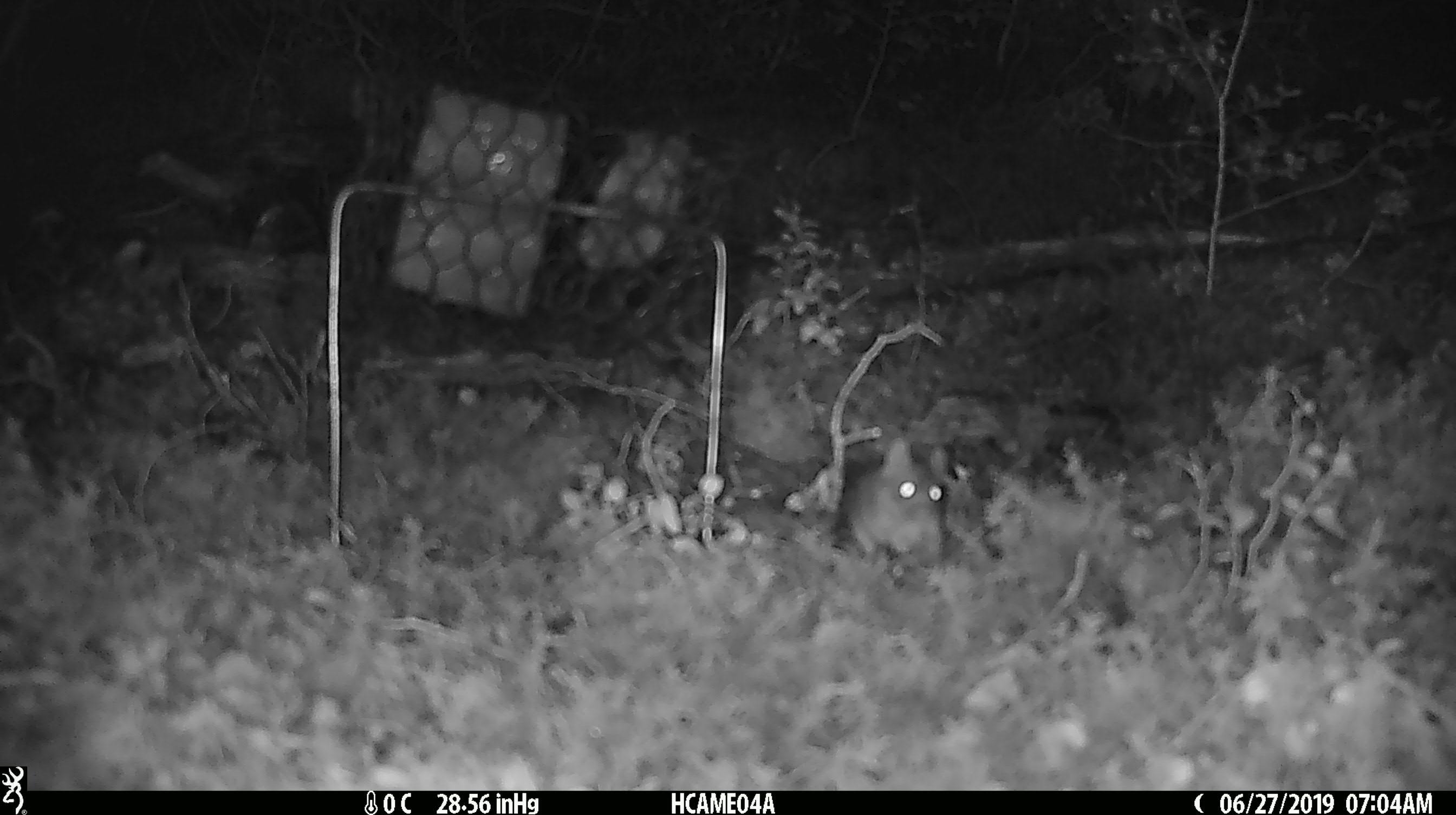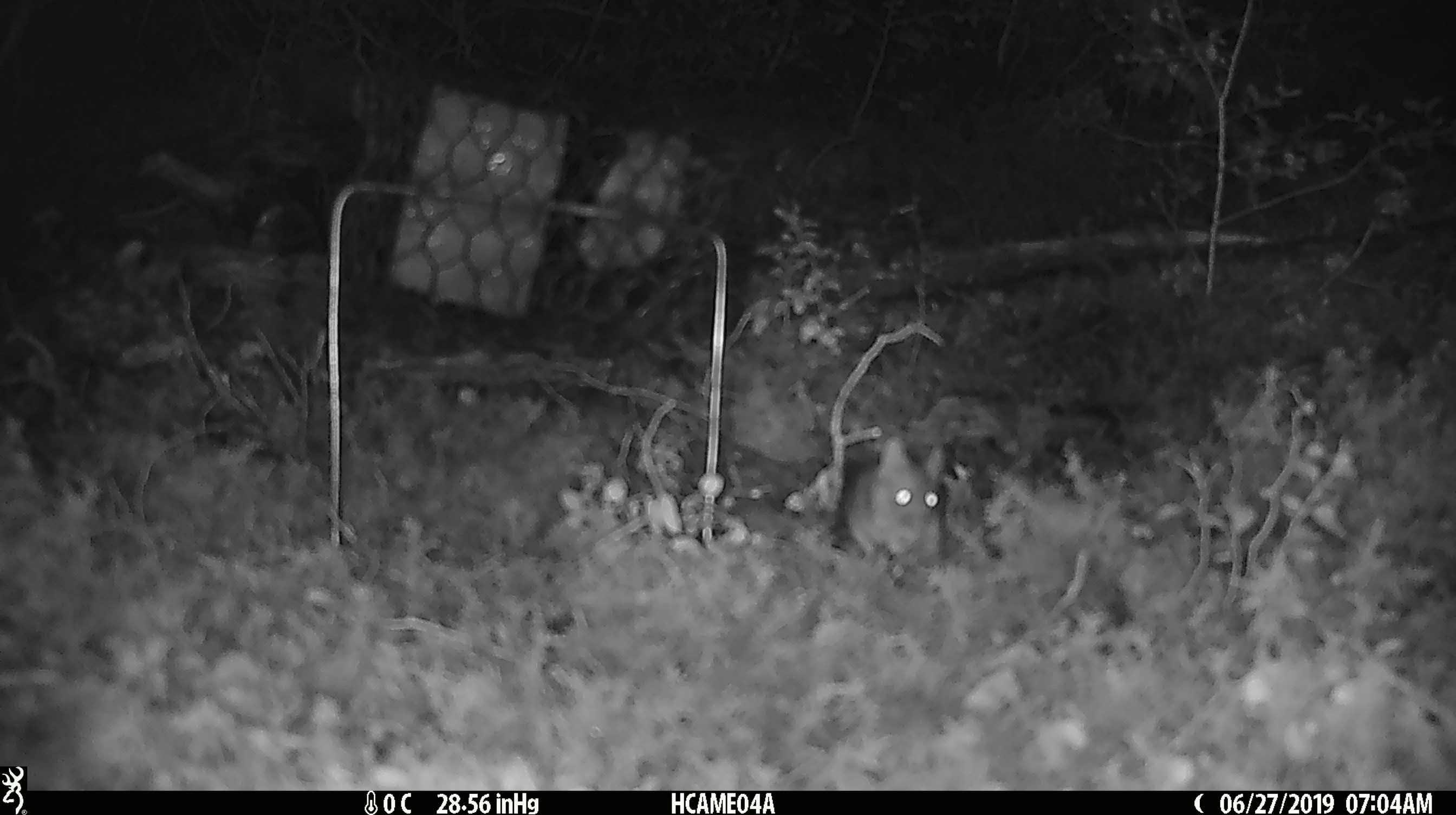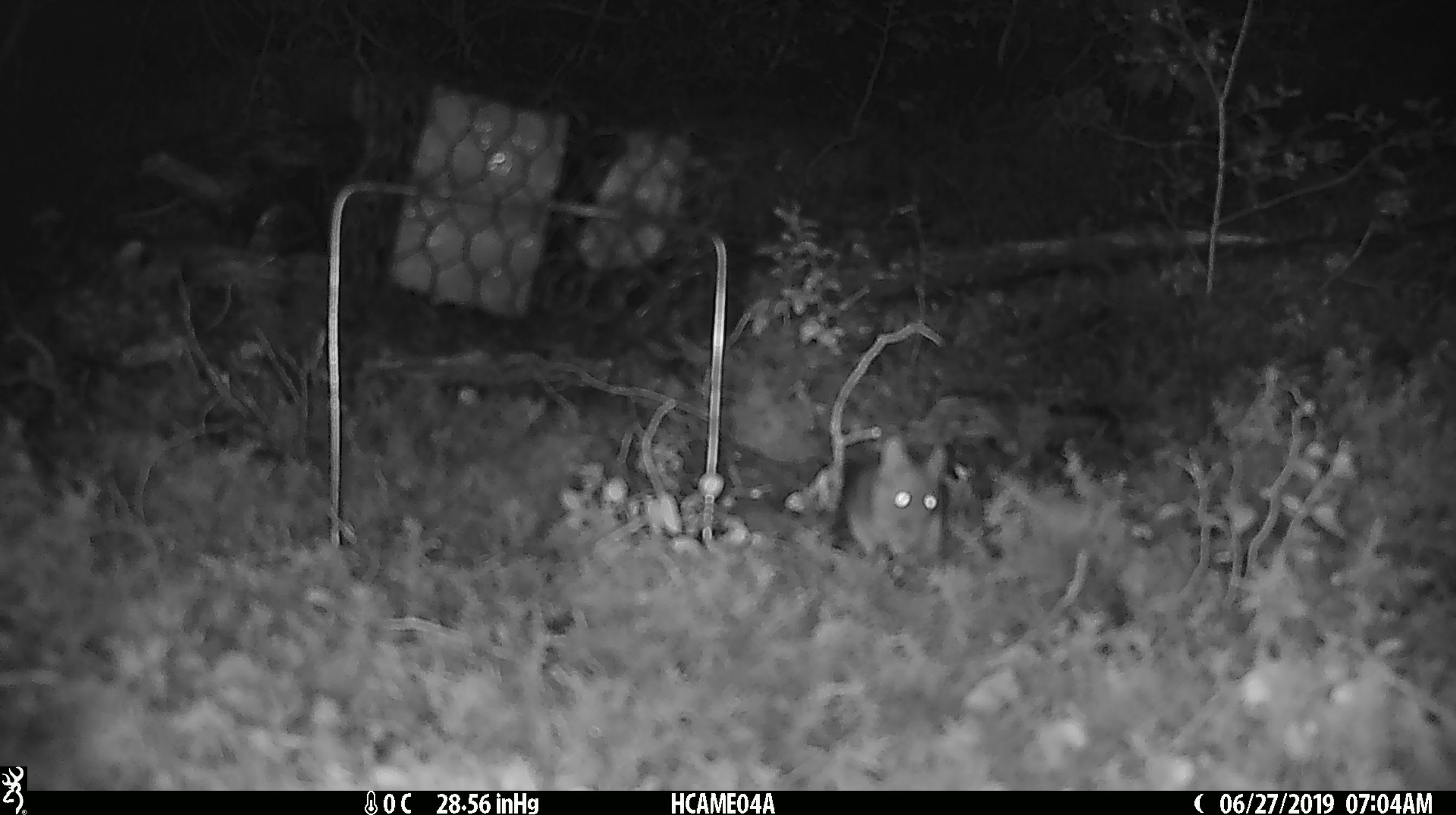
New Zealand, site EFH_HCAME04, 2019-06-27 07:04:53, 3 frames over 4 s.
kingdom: Animalia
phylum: Chordata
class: Mammalia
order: Rodentia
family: Muridae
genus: Mus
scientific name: Mus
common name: mouse